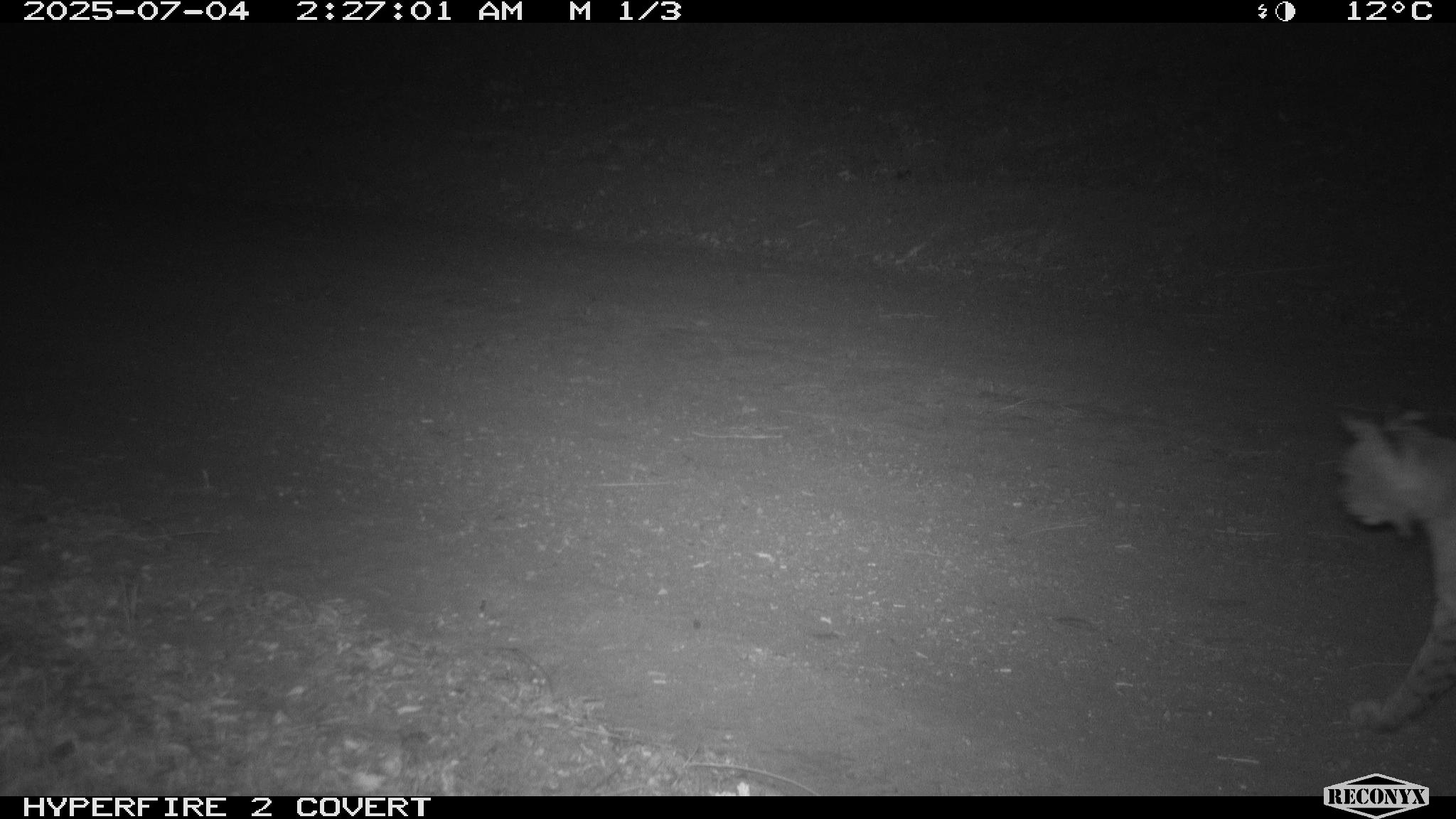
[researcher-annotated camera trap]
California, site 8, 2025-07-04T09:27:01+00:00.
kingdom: Animalia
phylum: Chordata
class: Mammalia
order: Carnivora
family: Felidae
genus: Lynx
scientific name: Lynx rufus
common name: bobcat